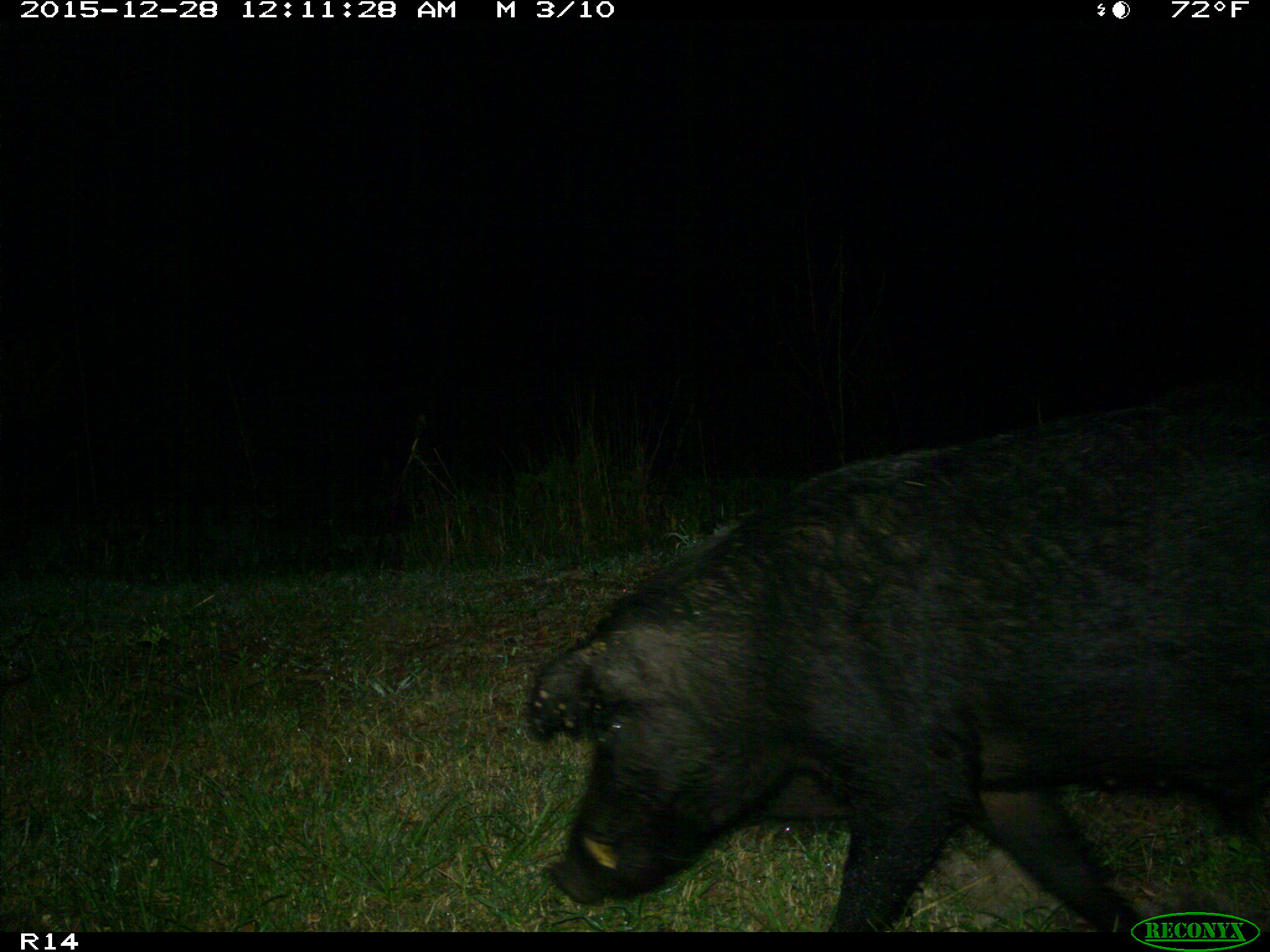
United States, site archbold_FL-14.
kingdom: Animalia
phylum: Chordata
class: Mammalia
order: Artiodactyla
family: Suidae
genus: Sus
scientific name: Sus scrofa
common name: wild boar